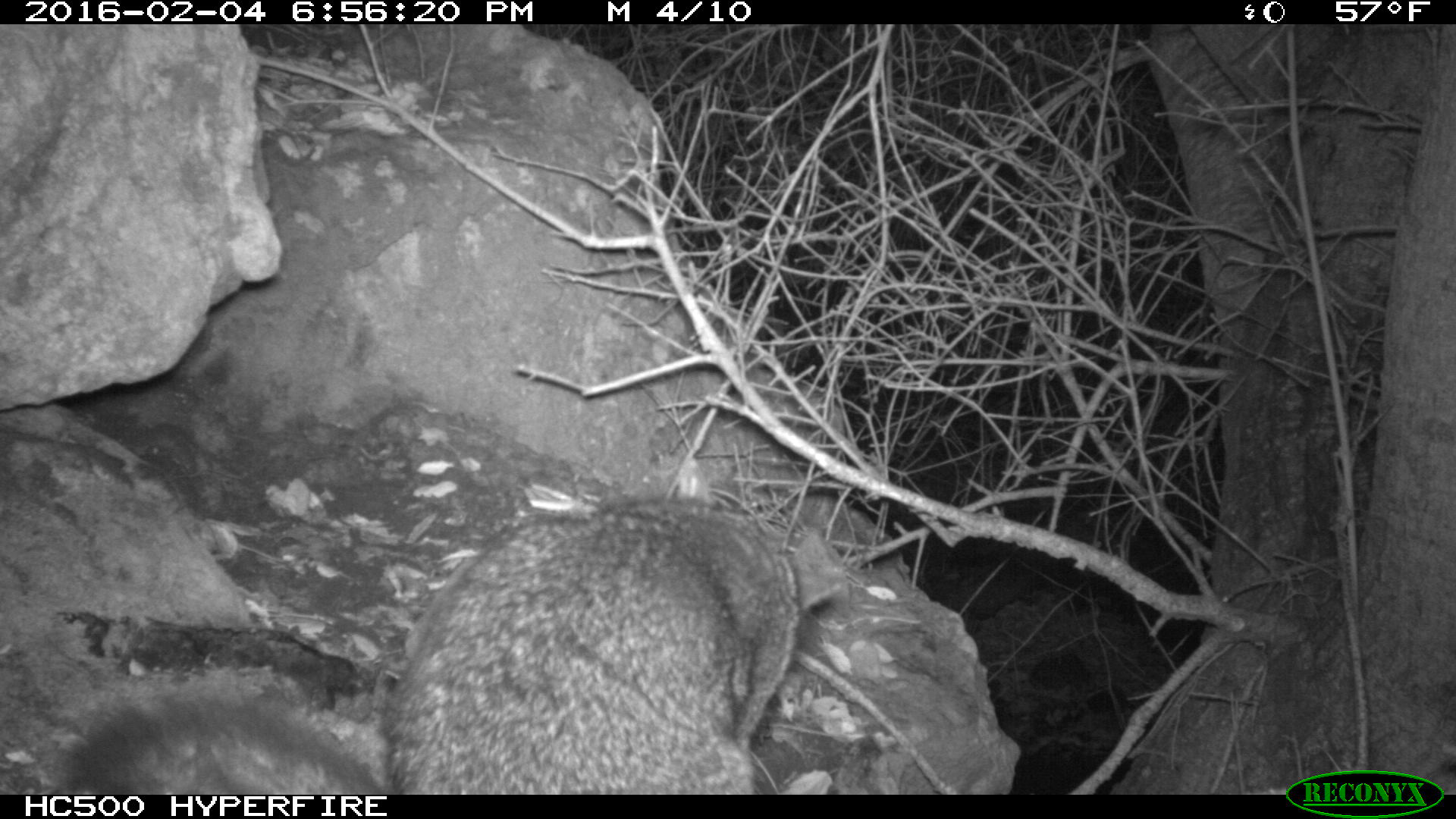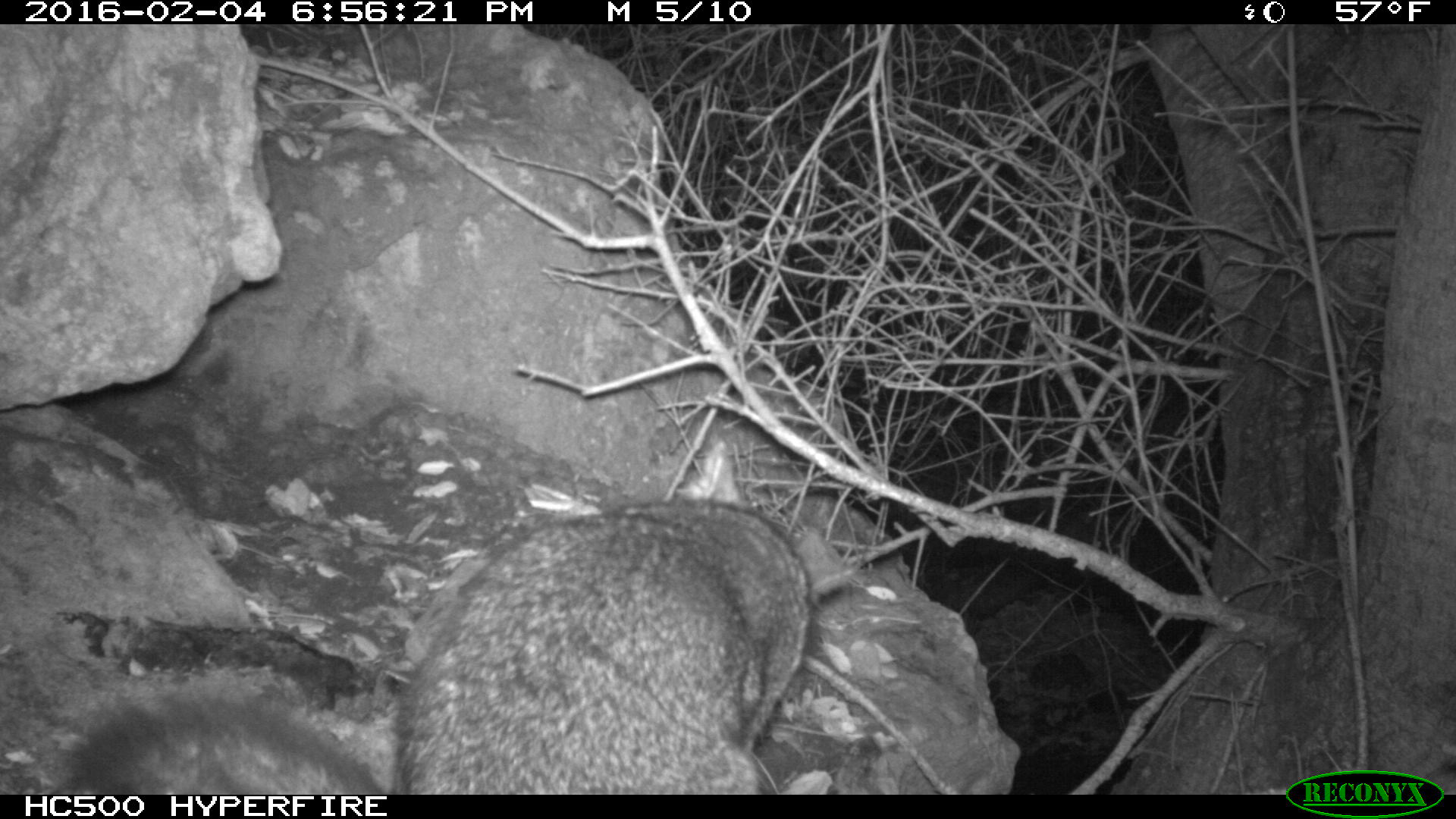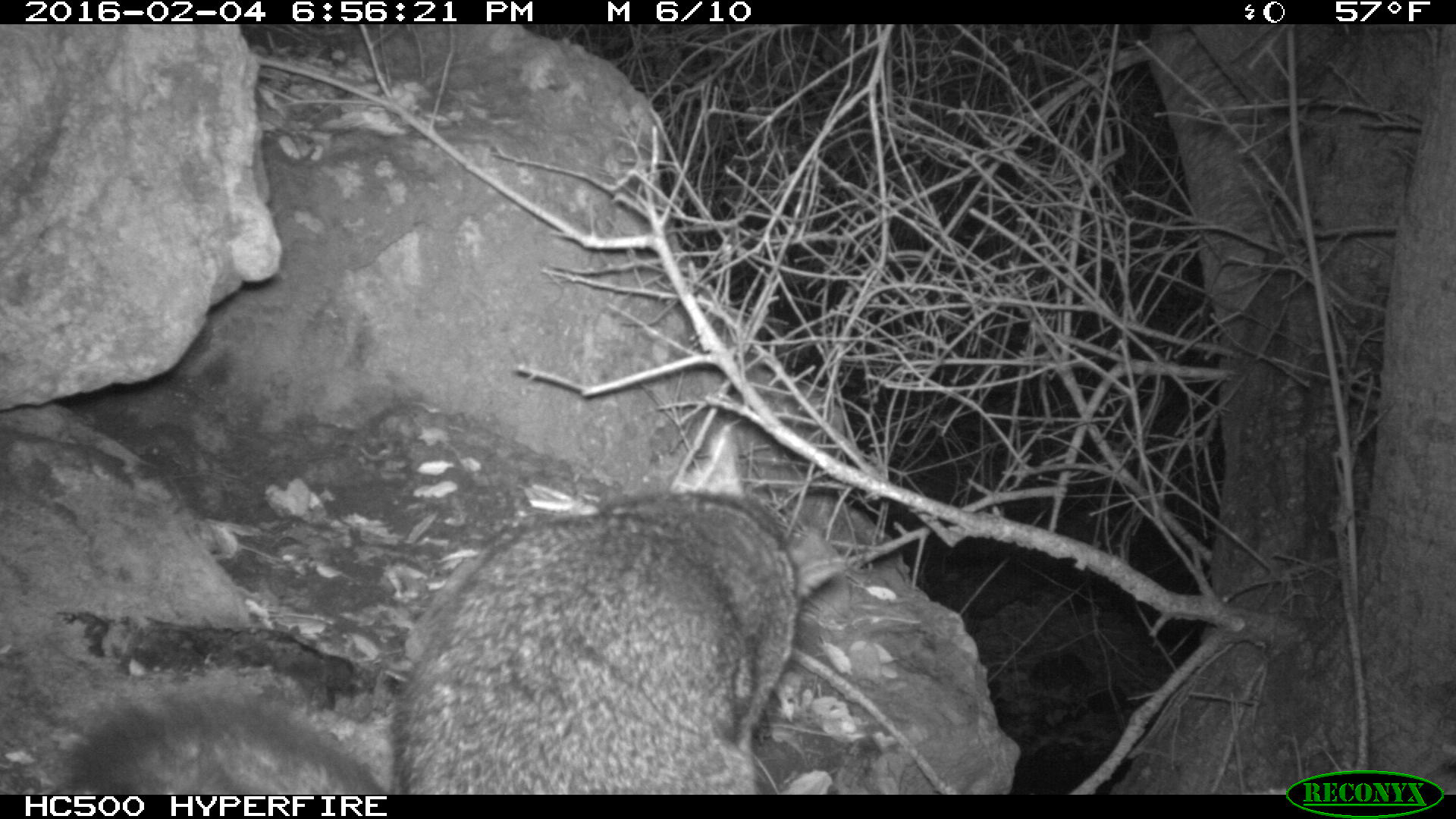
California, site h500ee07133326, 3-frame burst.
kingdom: Animalia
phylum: Chordata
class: Mammalia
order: Carnivora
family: Canidae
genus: Urocyon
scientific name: Urocyon littoralis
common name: island fox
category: fox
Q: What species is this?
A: Fox (island fox) (Urocyon littoralis).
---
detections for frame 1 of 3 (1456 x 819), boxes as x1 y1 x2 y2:
fox: 58 459 840 795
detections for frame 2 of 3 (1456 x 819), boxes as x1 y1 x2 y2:
fox: 48 438 811 793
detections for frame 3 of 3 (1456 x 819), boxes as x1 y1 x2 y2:
fox: 62 422 849 794